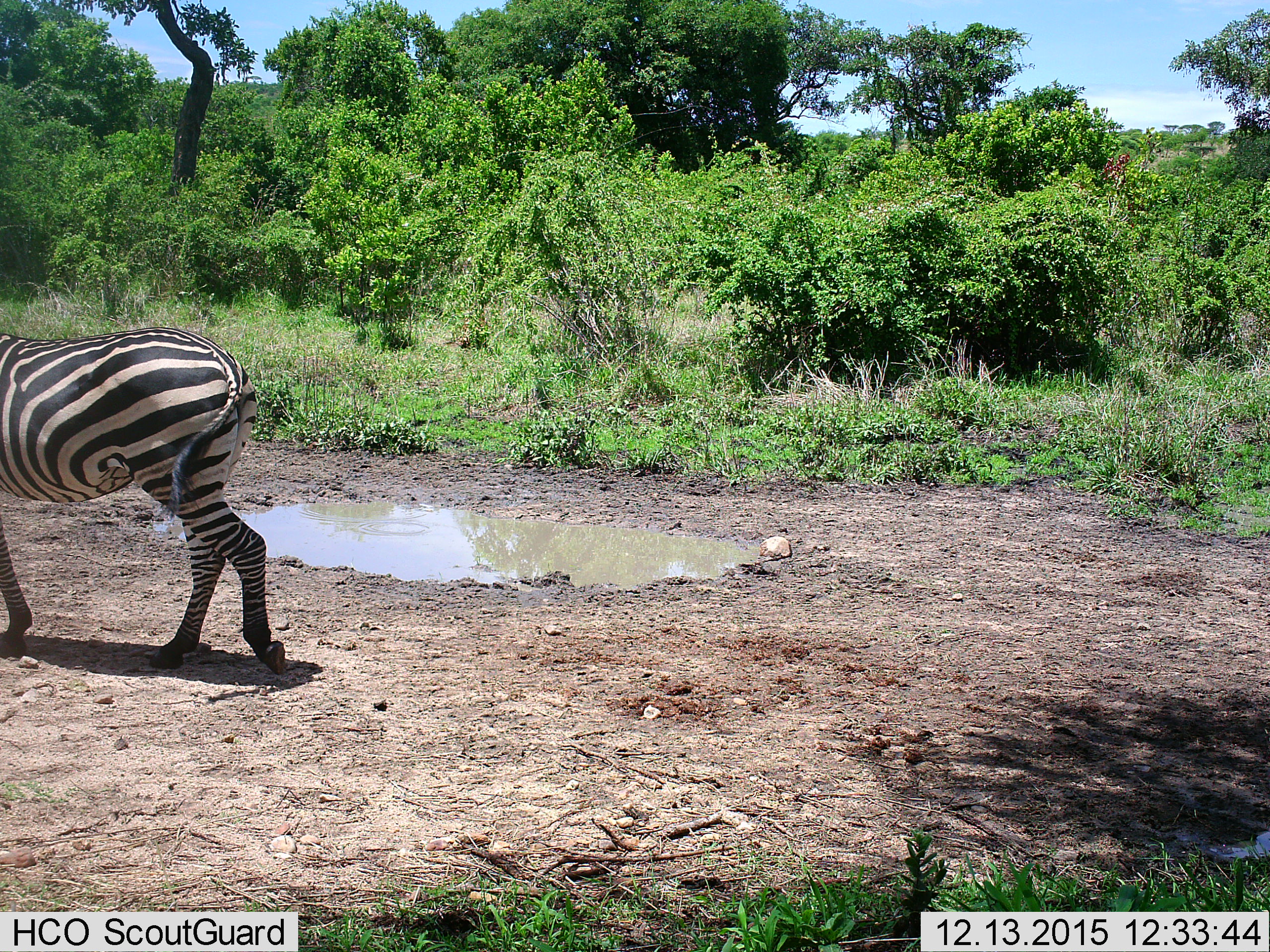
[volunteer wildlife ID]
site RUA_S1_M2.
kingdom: Animalia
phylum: Chordata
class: Mammalia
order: Perissodactyla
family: Equidae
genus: Equus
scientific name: Equus quagga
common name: plains zebra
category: zebraplains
Zebraplains (plains zebra) (Equus quagga), count 1. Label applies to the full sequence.